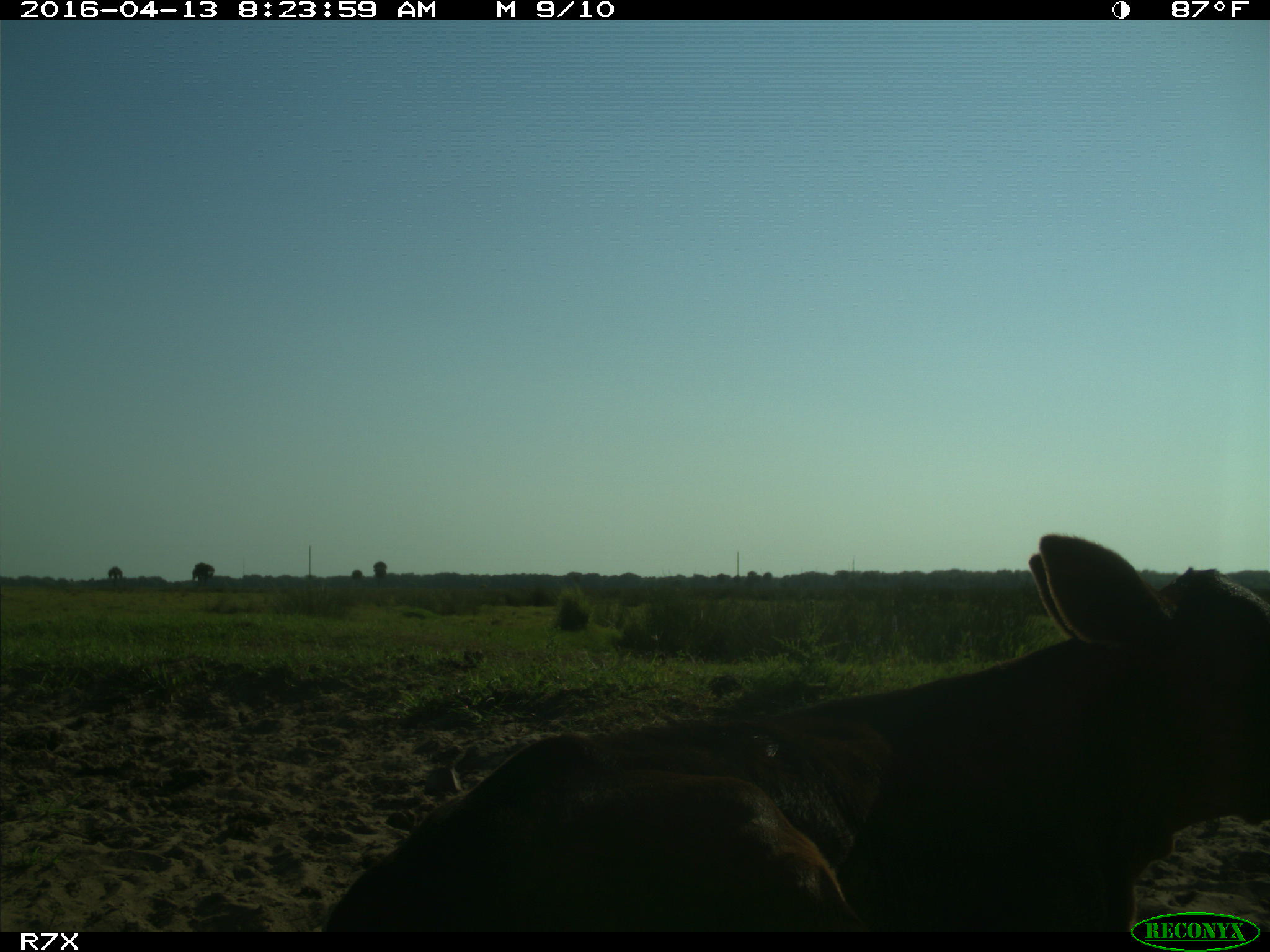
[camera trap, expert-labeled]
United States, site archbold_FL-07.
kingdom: Animalia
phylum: Chordata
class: Mammalia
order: Artiodactyla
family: Bovidae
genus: Bos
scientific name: Bos taurus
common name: domestic cow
Bos taurus (domestic cow).